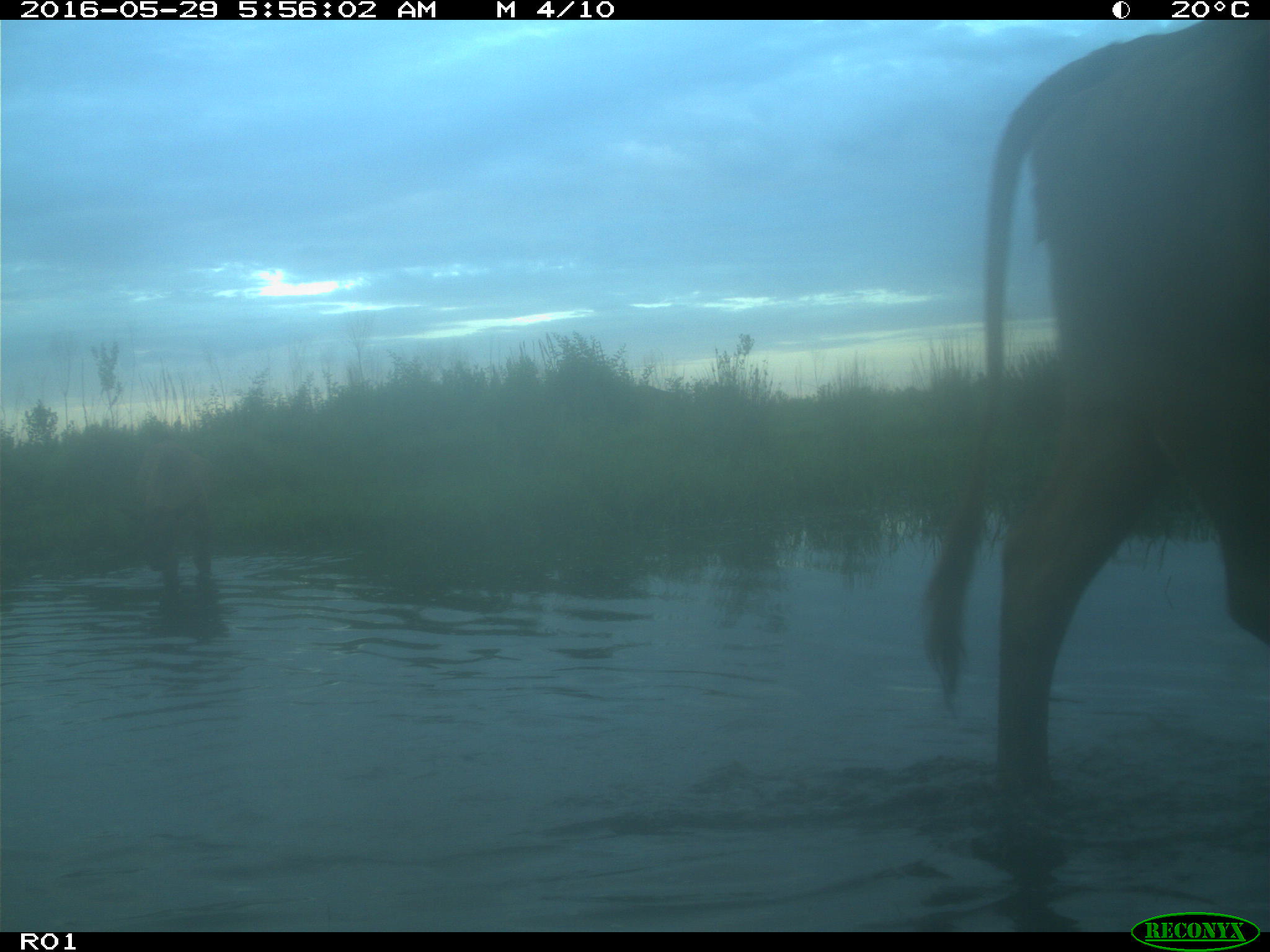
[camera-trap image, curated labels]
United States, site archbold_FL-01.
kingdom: Animalia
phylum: Chordata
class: Mammalia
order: Artiodactyla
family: Bovidae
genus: Bos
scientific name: Bos taurus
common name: domestic cow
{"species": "Bos taurus (domestic cow)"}